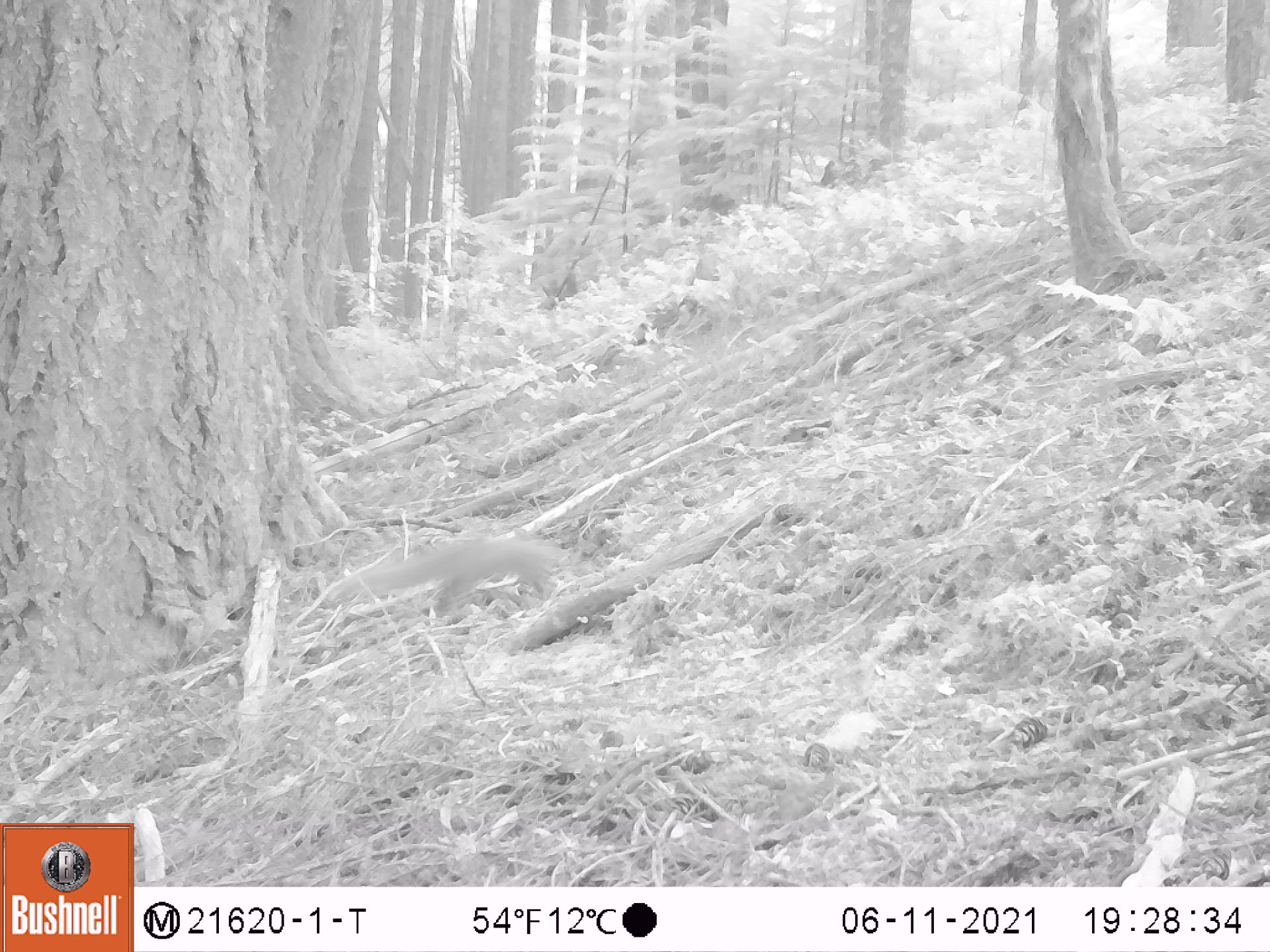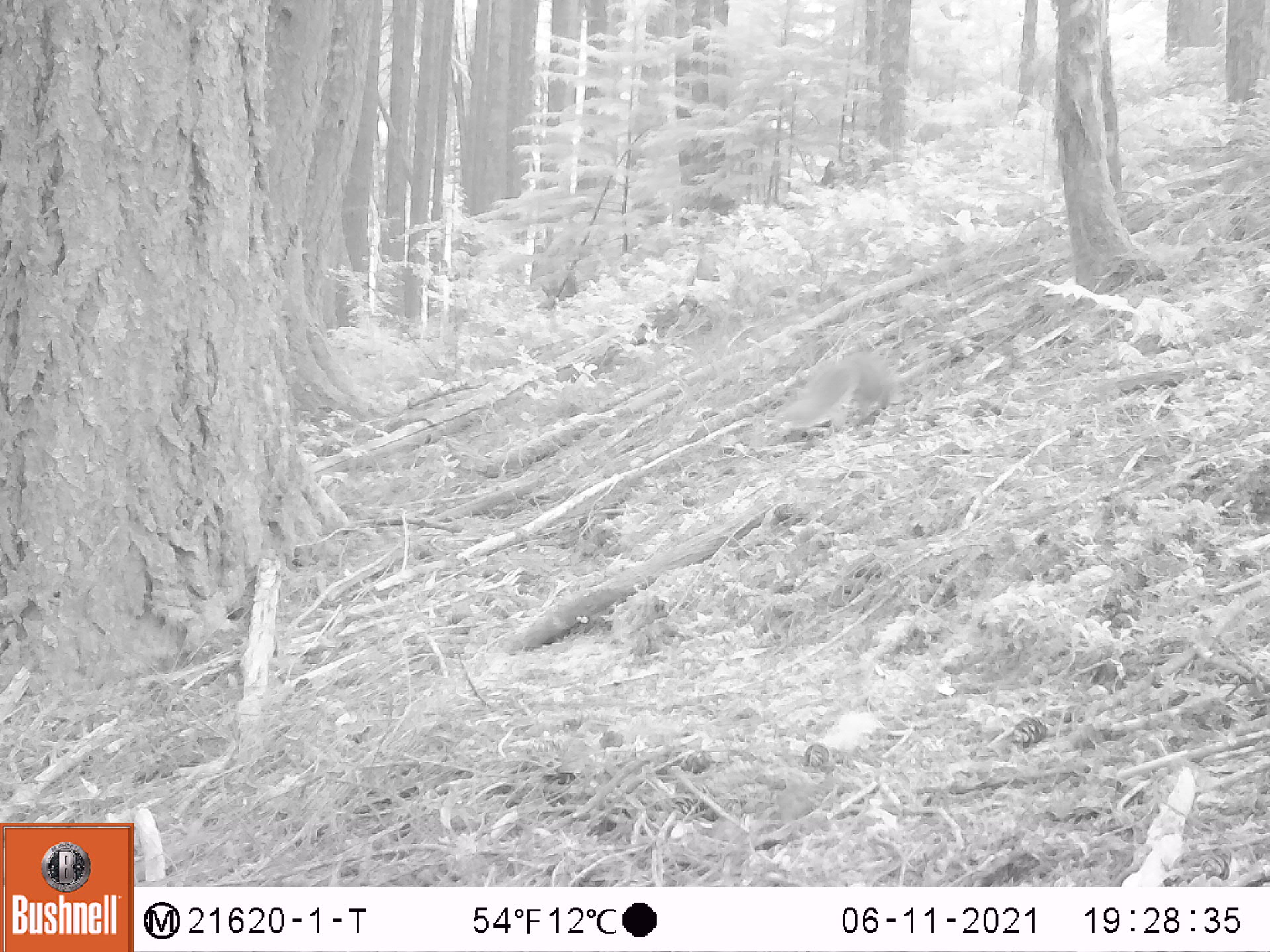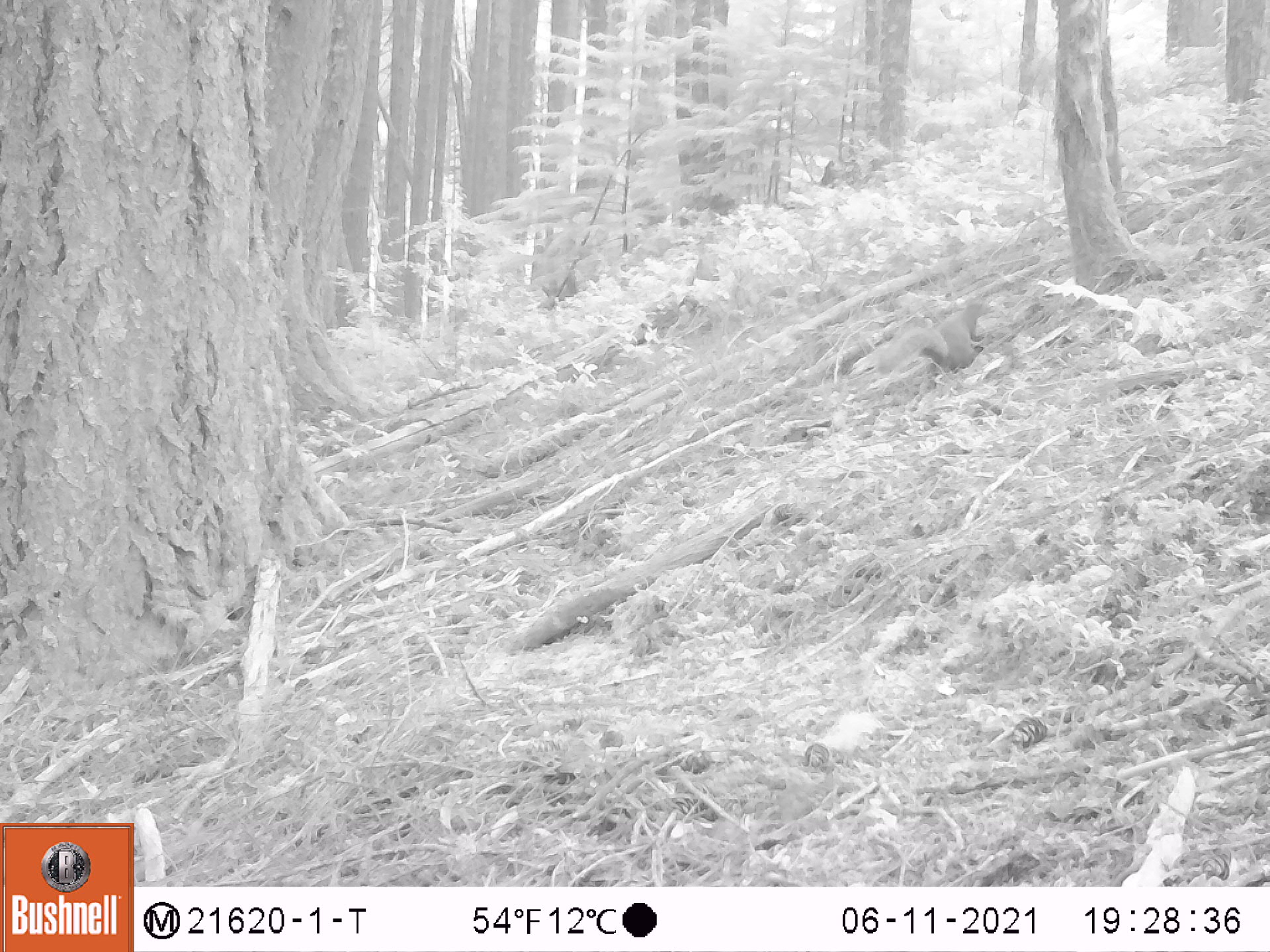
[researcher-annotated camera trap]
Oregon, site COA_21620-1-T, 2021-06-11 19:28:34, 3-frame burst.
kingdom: Animalia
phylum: Chordata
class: Mammalia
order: Rodentia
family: Sciuridae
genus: Sciurus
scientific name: Sciurus griseus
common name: western gray squirrel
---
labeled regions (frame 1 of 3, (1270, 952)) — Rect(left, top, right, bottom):
western gray squirrel: Rect(330, 516, 599, 629)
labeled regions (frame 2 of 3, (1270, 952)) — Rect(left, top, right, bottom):
western gray squirrel: Rect(772, 334, 919, 453)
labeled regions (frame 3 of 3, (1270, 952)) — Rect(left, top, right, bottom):
western gray squirrel: Rect(863, 274, 1015, 396)